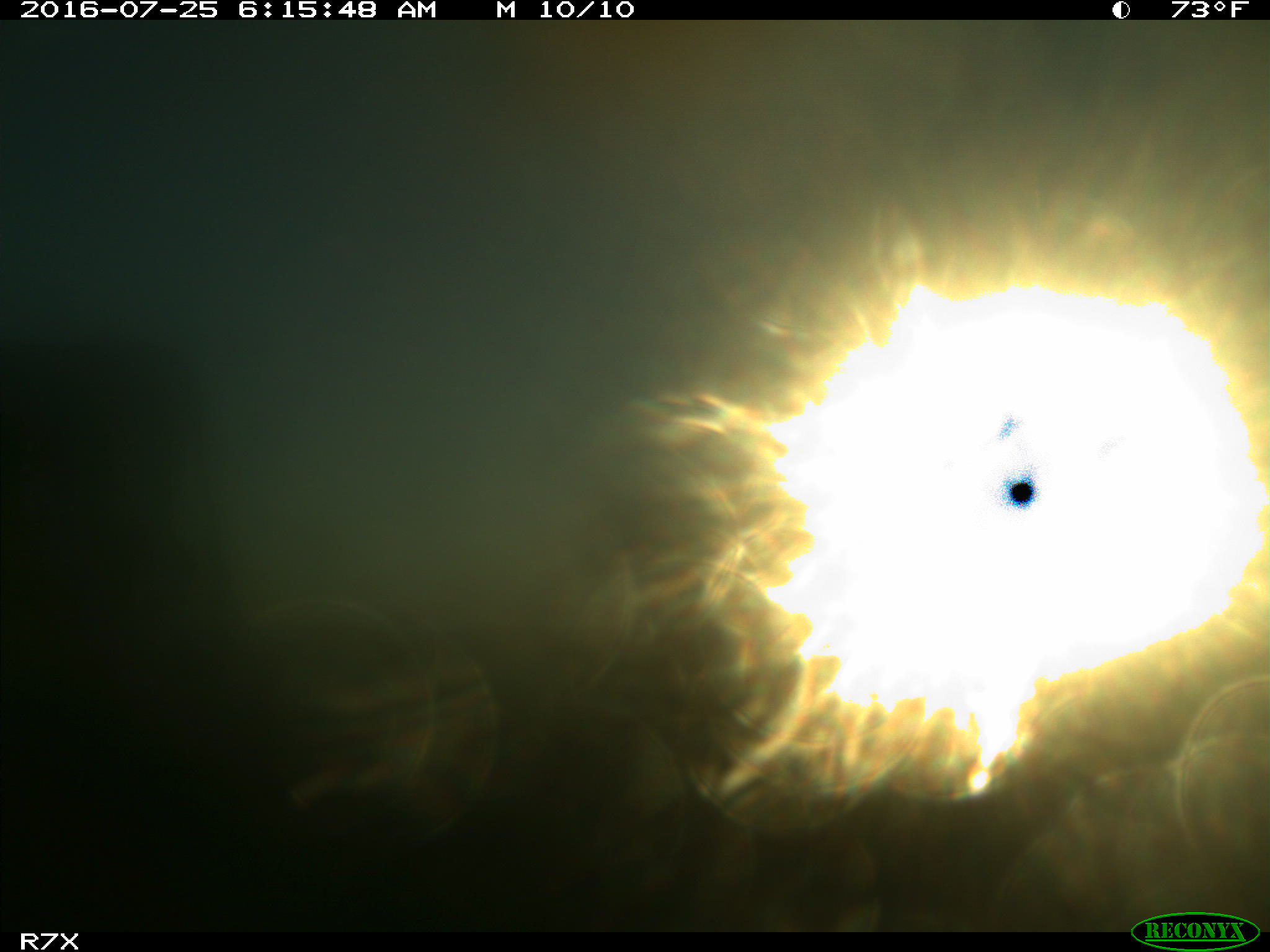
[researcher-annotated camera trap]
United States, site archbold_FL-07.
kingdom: Animalia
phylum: Chordata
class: Mammalia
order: Artiodactyla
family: Bovidae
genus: Bos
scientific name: Bos taurus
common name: domestic cow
Bos taurus (domestic cow).